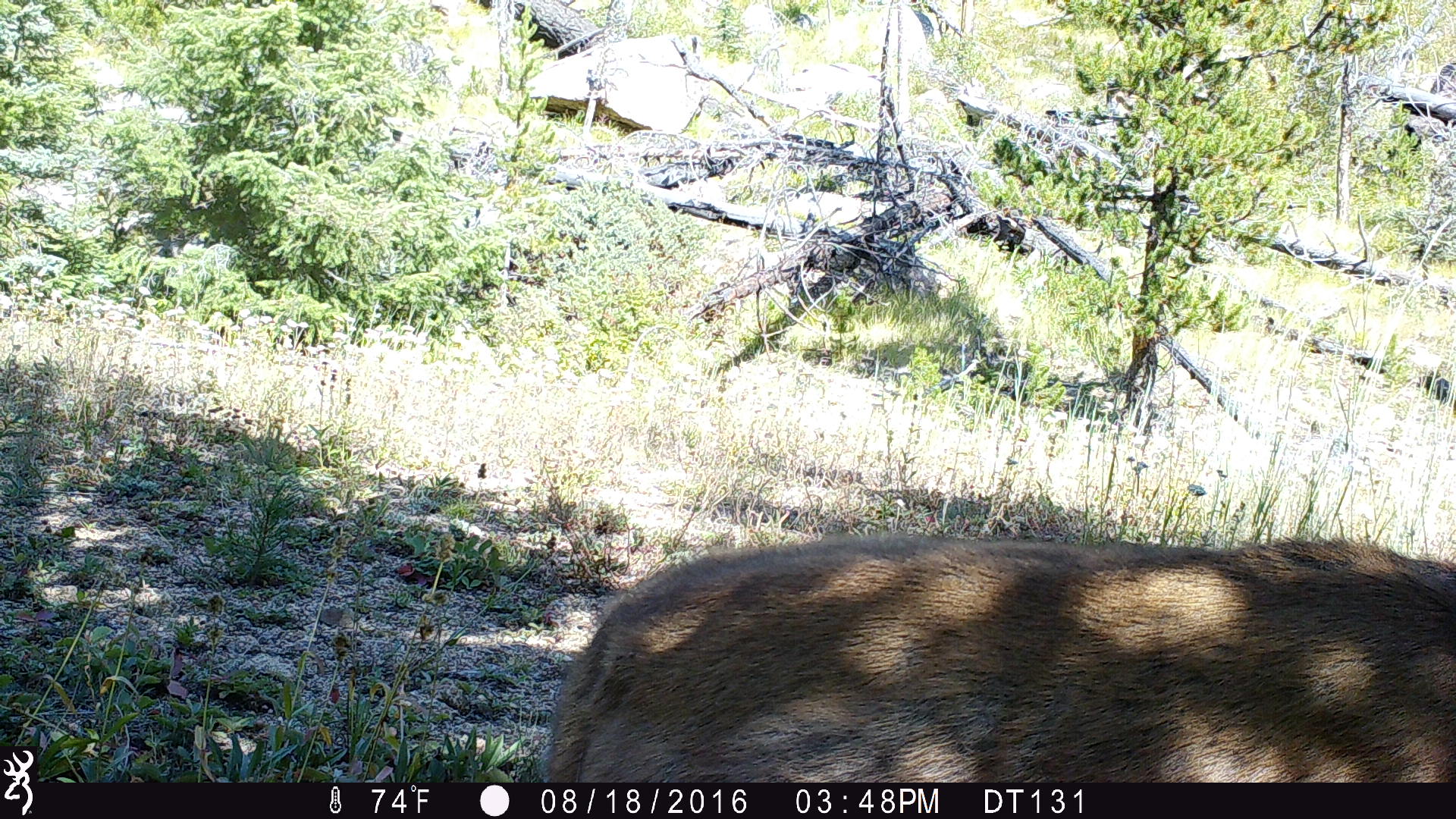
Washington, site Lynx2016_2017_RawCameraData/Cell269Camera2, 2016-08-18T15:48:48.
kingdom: Animalia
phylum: Chordata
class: Mammalia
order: Artiodactyla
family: Cervidae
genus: Odocoileus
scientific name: Odocoileus hemionus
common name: mule deer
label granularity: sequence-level